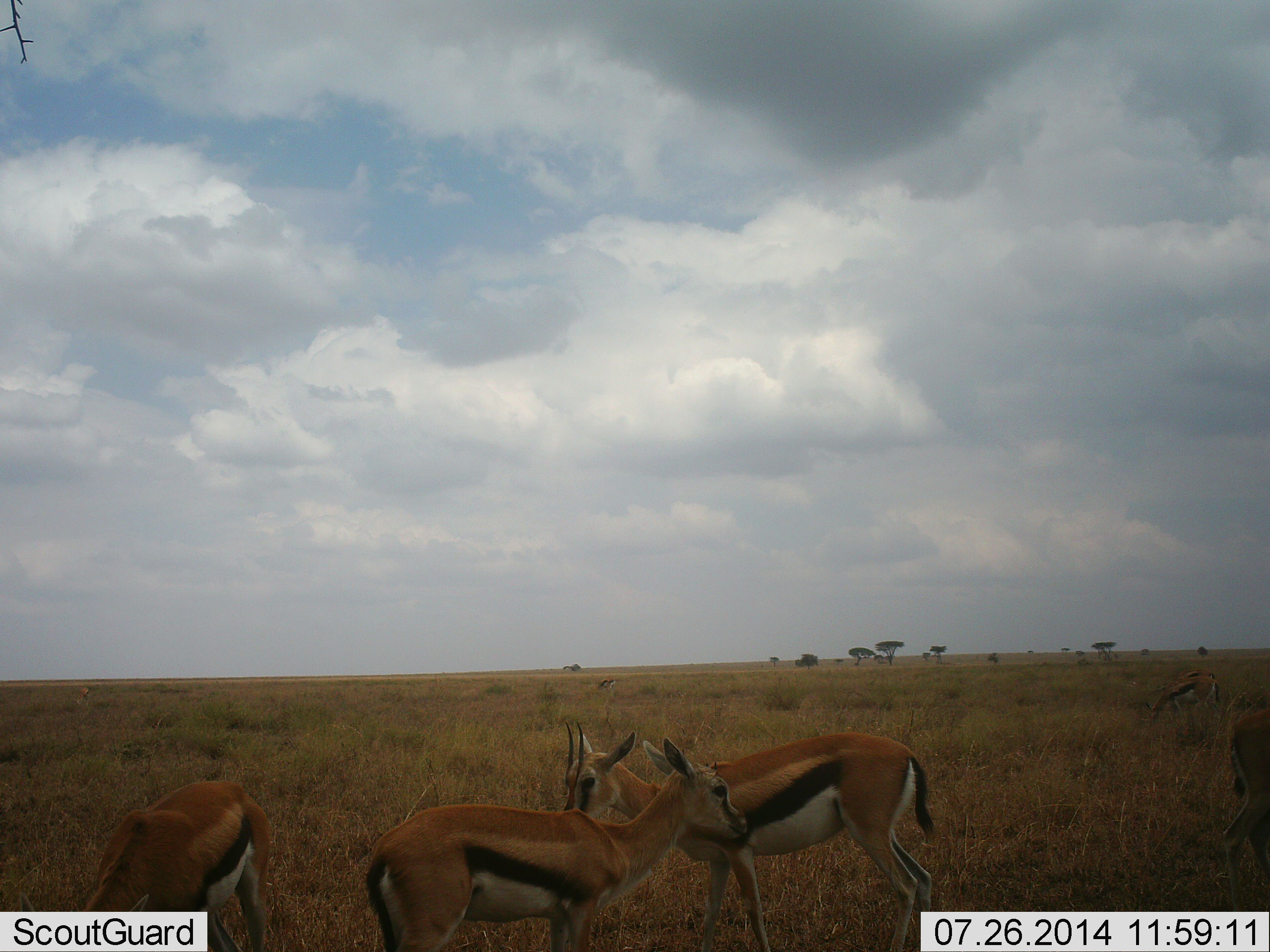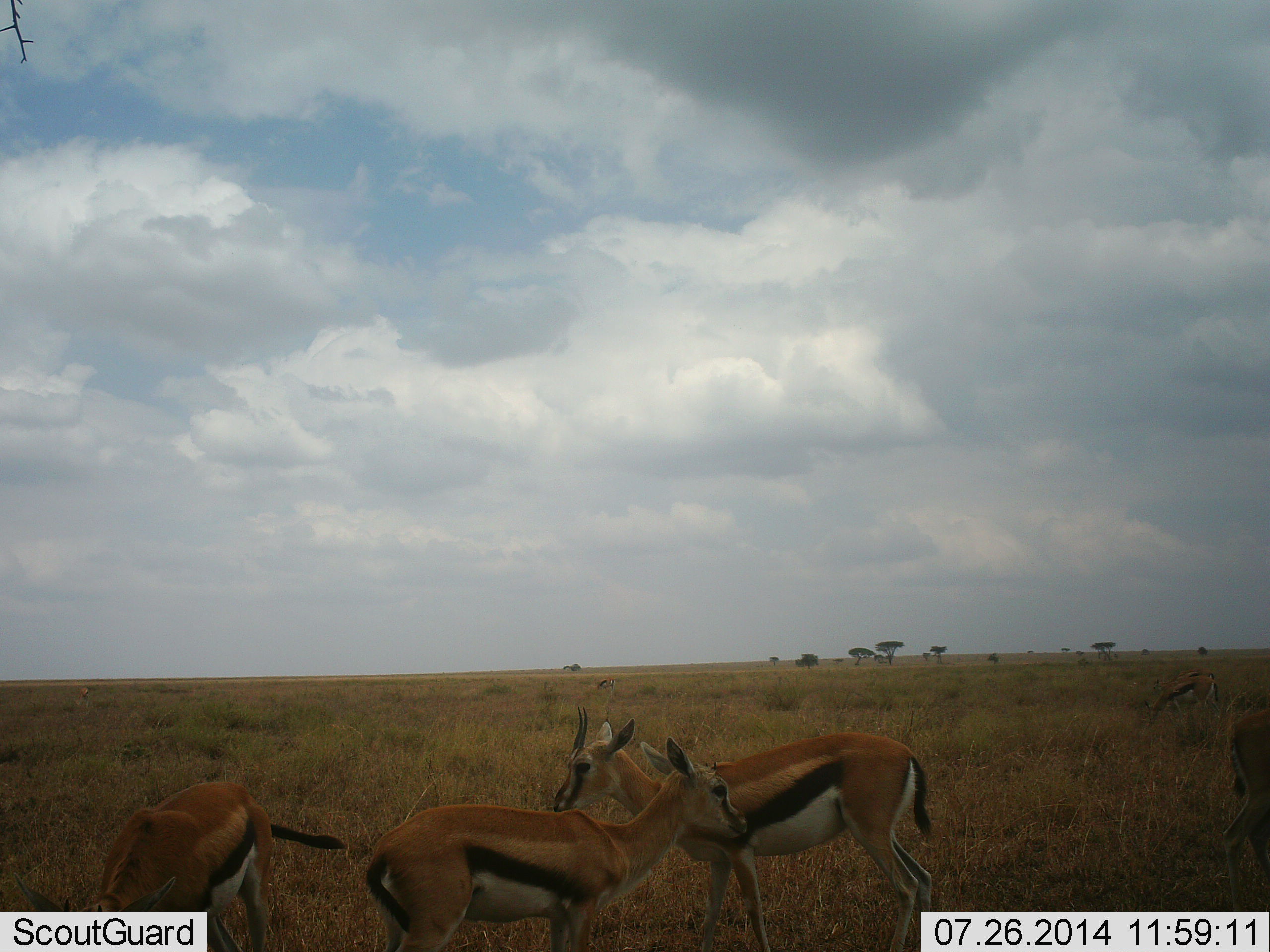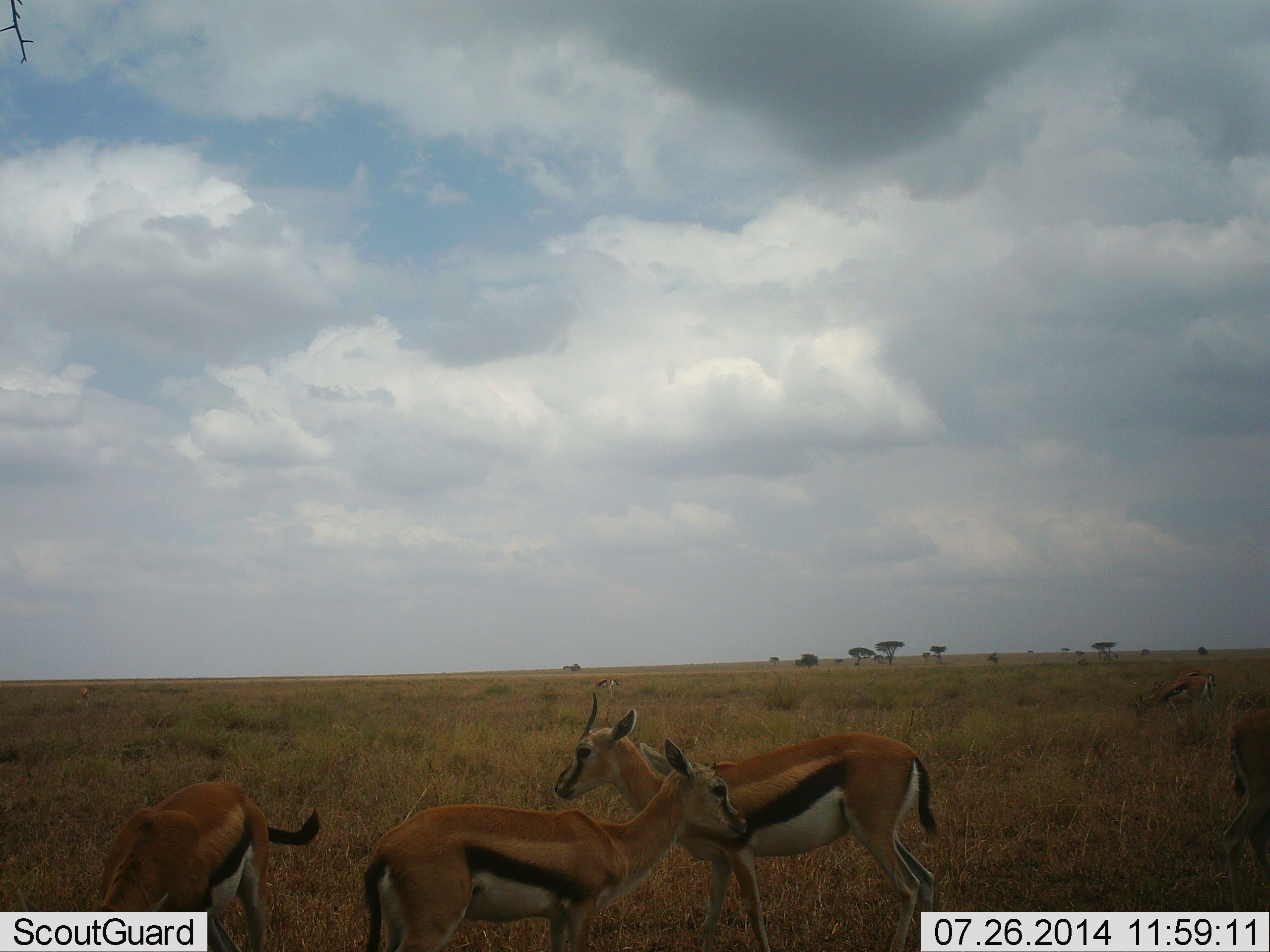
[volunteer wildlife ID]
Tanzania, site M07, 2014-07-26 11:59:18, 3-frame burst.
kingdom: Animalia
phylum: Chordata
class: Mammalia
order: Artiodactyla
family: Bovidae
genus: Eudorcas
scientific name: Eudorcas thomsonii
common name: thomson's gazelle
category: gazellethomsons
Gazellethomsons (thomson's gazelle) (Eudorcas thomsonii), count 5. Behavior (volunteer vote fractions): standing 90%, resting 0%, moving 10%, interacting 0%. Young present (vote fraction): 0%. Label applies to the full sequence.